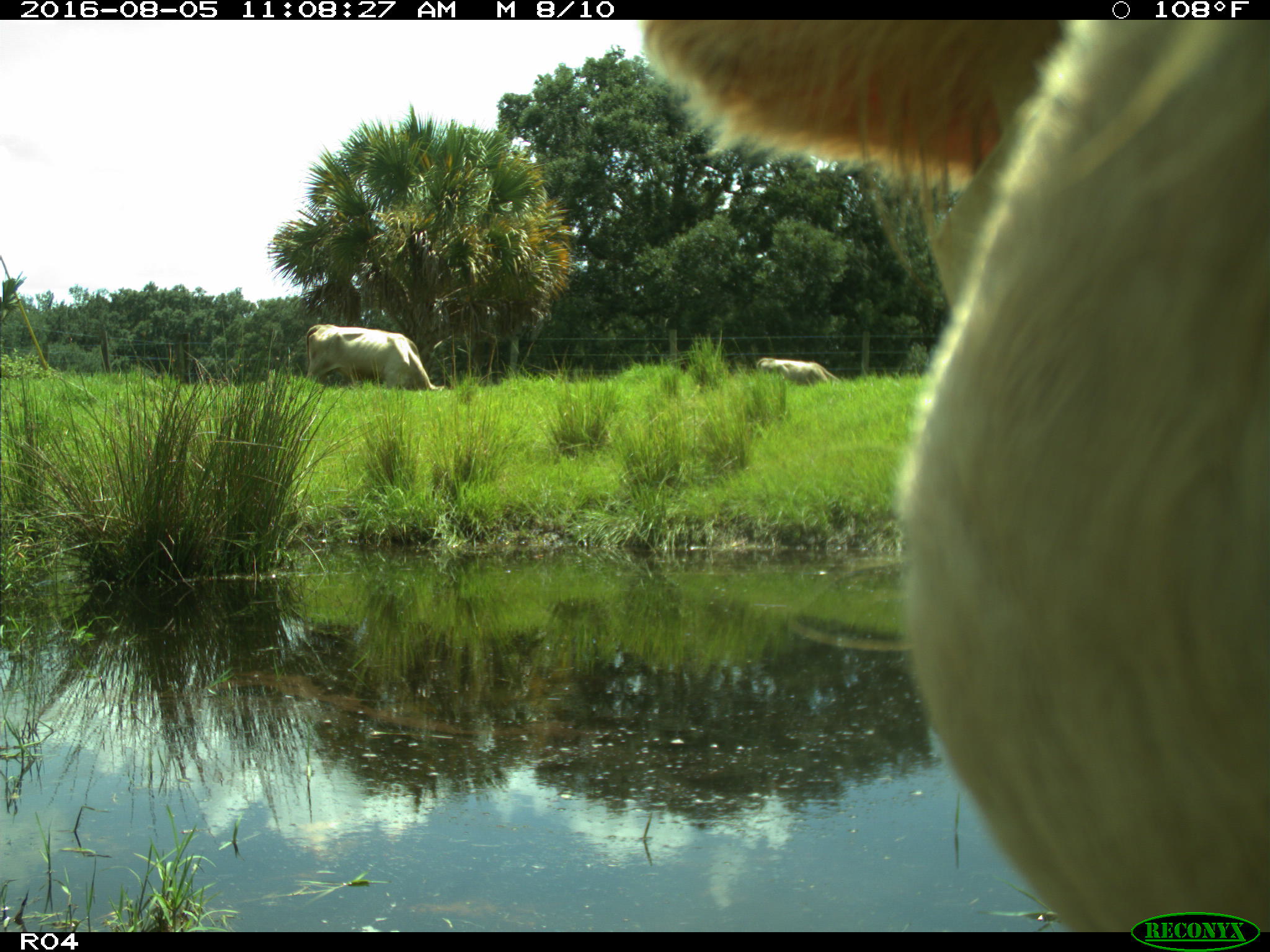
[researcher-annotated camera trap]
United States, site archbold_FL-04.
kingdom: Animalia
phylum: Chordata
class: Mammalia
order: Artiodactyla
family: Bovidae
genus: Bos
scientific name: Bos taurus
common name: domestic cow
Bos taurus (domestic cow).